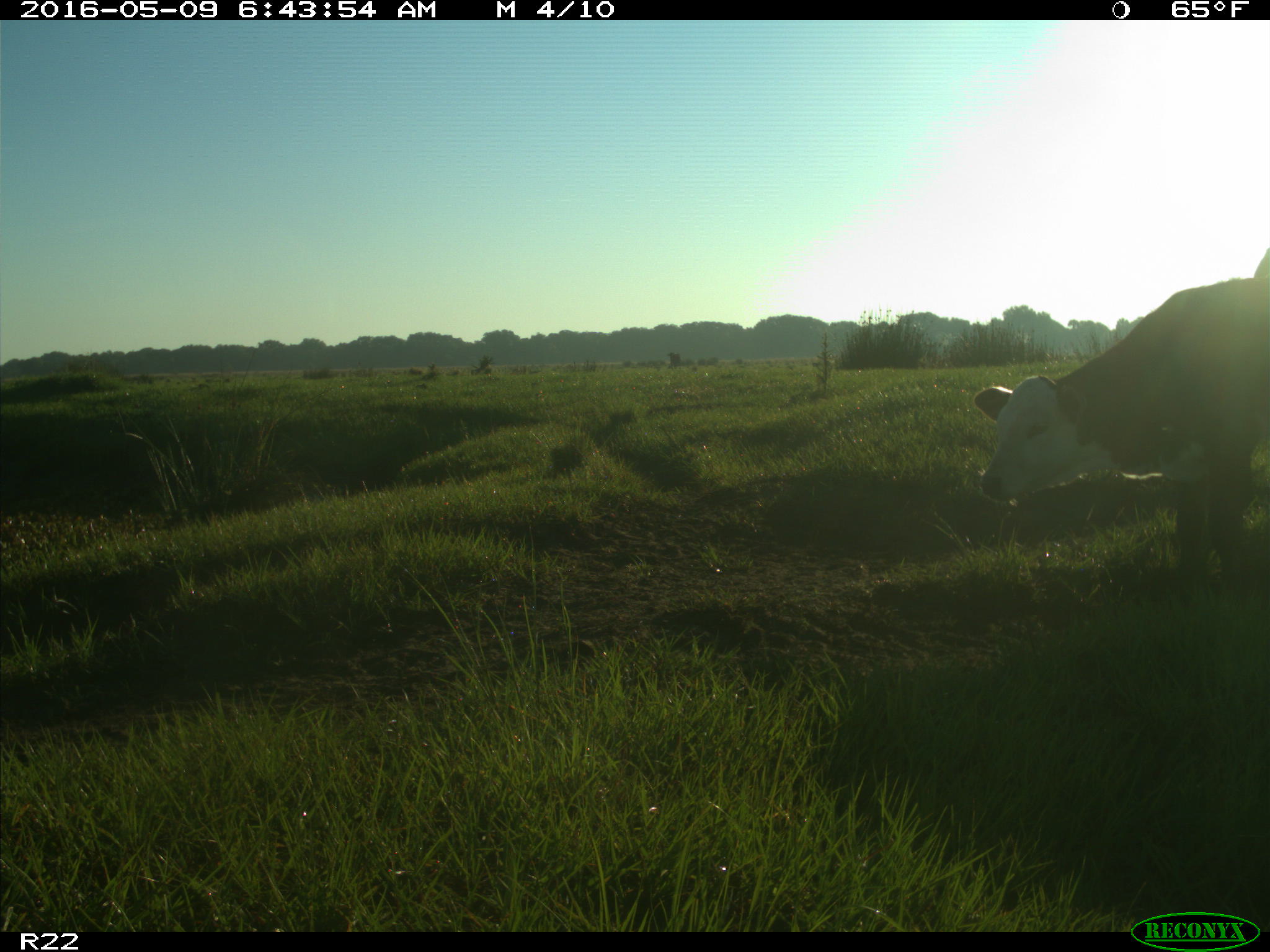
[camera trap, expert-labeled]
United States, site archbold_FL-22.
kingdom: Animalia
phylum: Chordata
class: Mammalia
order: Artiodactyla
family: Bovidae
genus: Bos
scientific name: Bos taurus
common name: domestic cow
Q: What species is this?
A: Bos taurus (domestic cow).